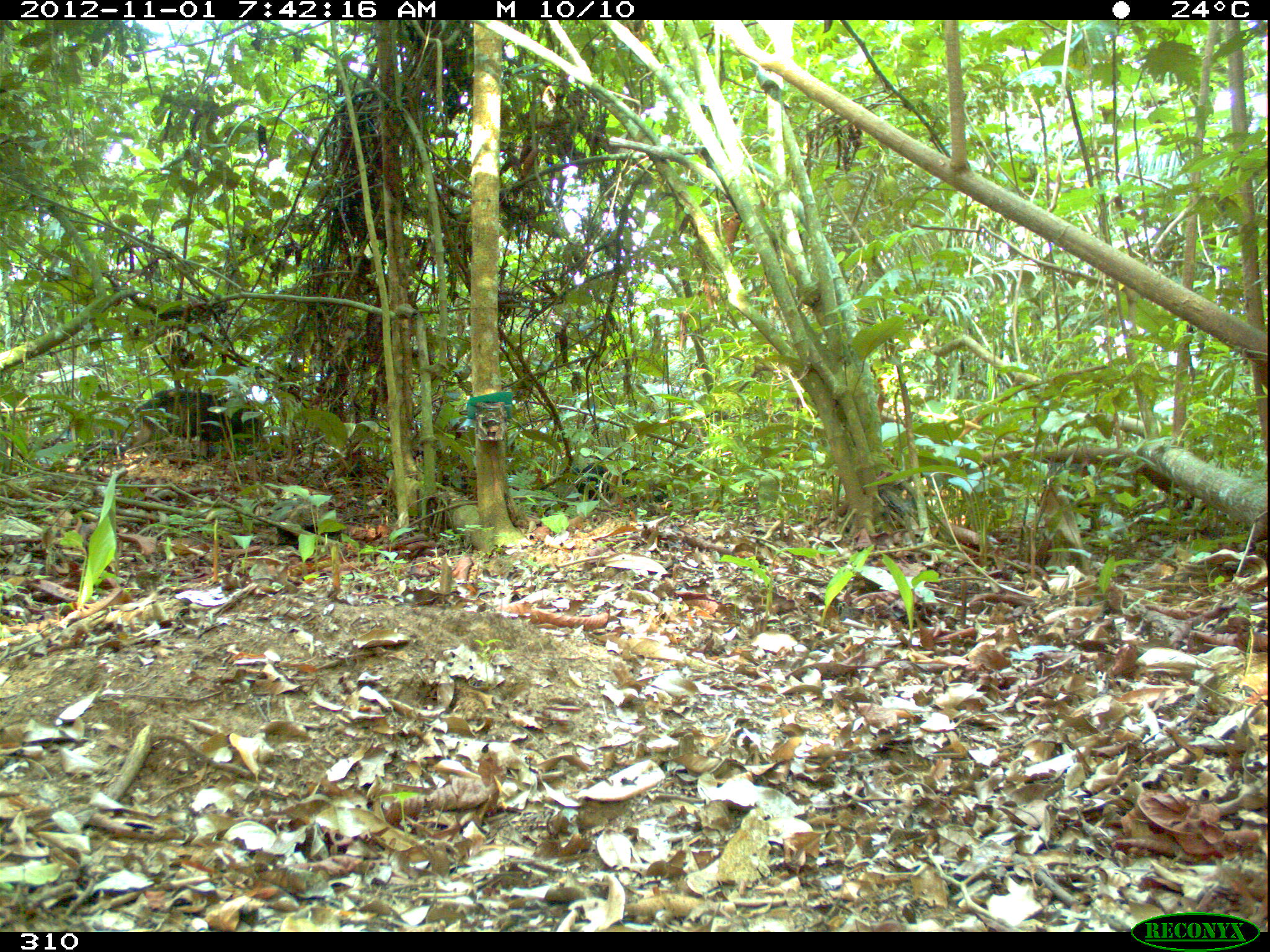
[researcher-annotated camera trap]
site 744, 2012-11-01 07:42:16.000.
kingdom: Animalia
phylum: Chordata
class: Mammalia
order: Artiodactyla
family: Tayassuidae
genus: Tayassu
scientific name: Tayassu pecari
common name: white-lipped peccary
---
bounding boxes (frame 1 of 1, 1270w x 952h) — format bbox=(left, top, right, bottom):
tayassu pecari: bbox=(135, 389, 261, 460); bbox=(572, 464, 636, 503)